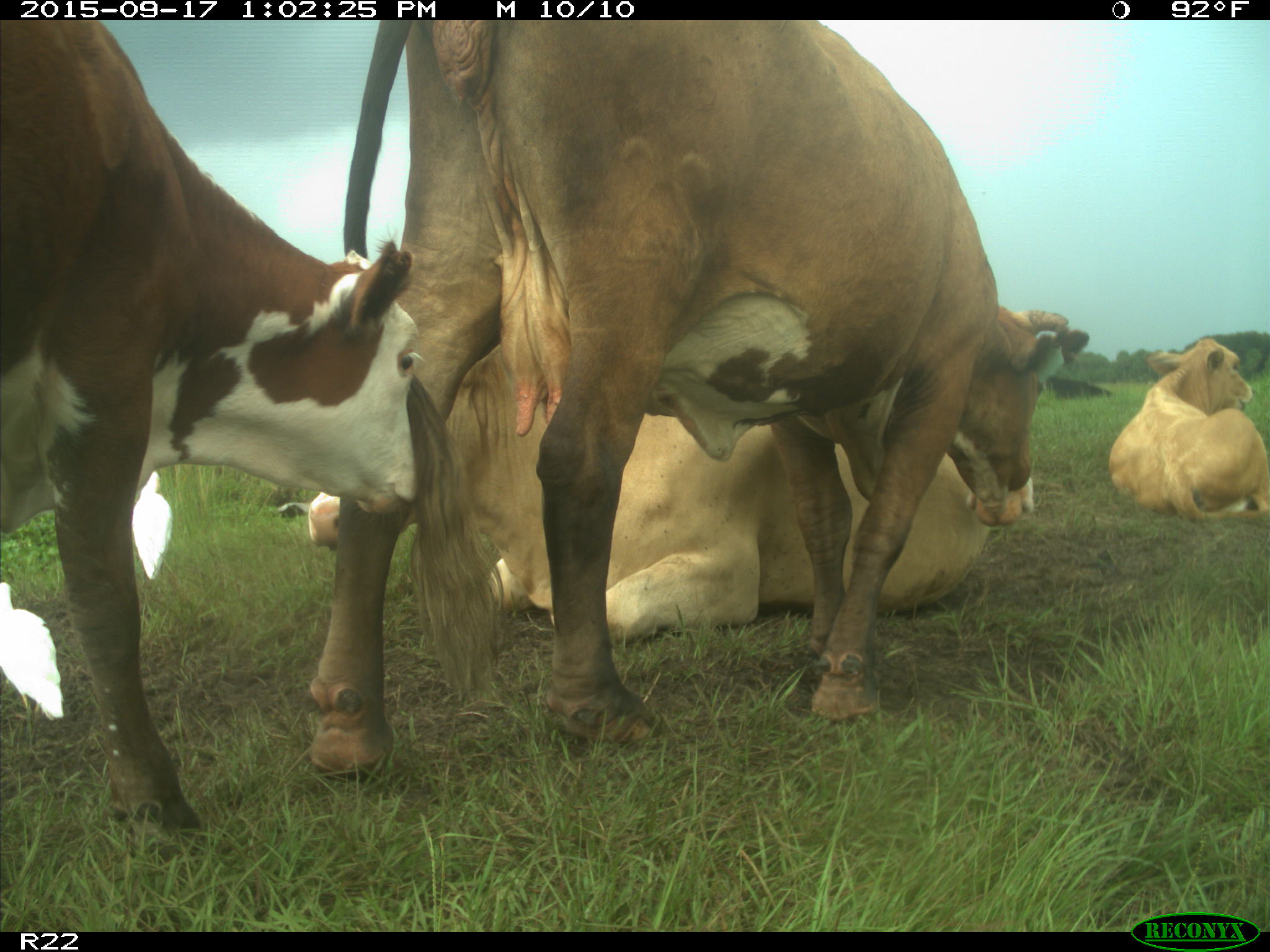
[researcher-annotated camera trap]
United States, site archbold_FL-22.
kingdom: Animalia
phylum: Chordata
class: Mammalia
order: Artiodactyla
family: Bovidae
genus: Bos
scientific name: Bos taurus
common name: domestic cow